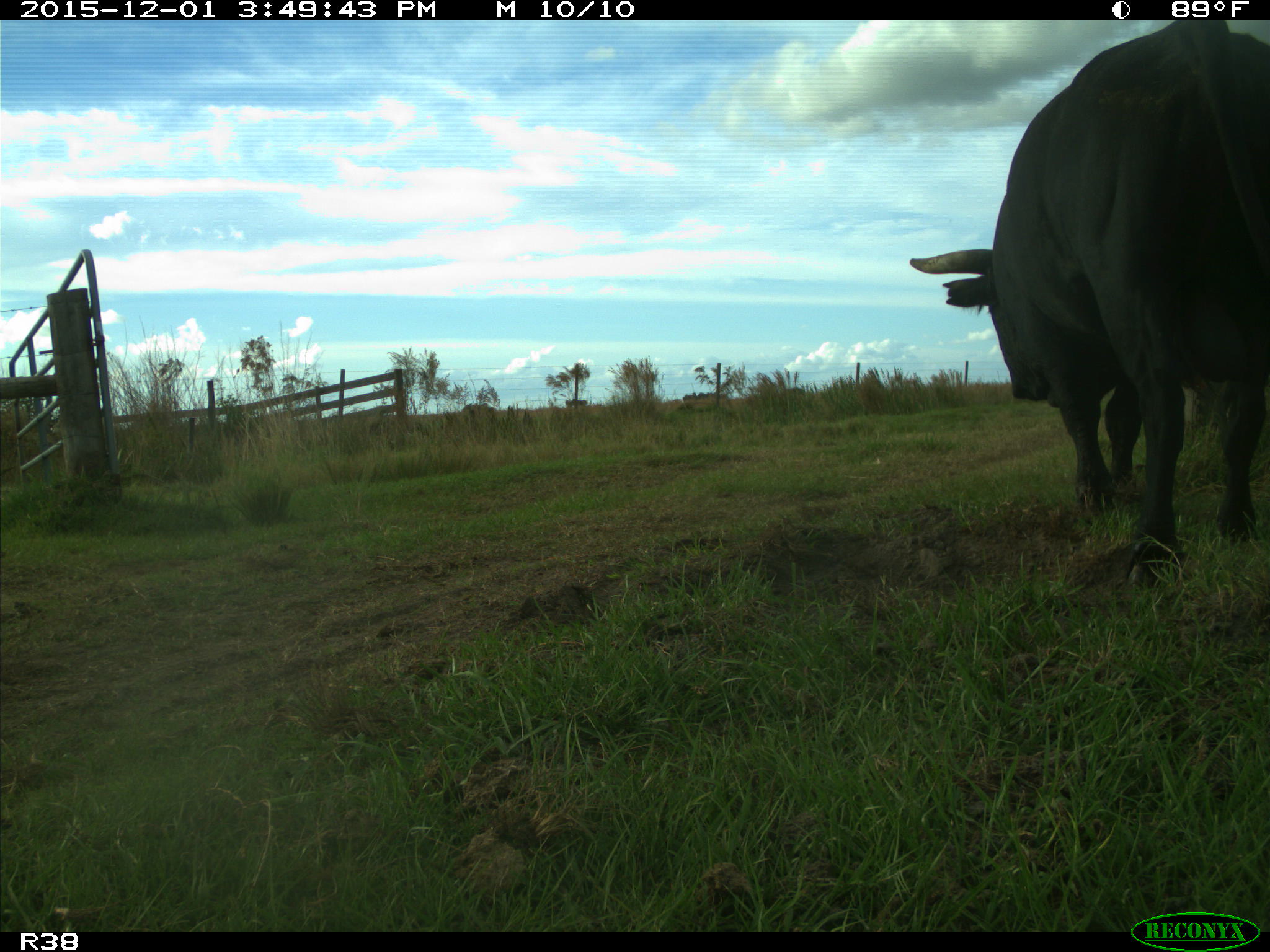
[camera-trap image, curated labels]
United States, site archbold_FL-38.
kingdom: Animalia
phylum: Chordata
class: Mammalia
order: Artiodactyla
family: Bovidae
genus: Bos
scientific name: Bos taurus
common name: domestic cow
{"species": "Bos taurus (domestic cow)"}